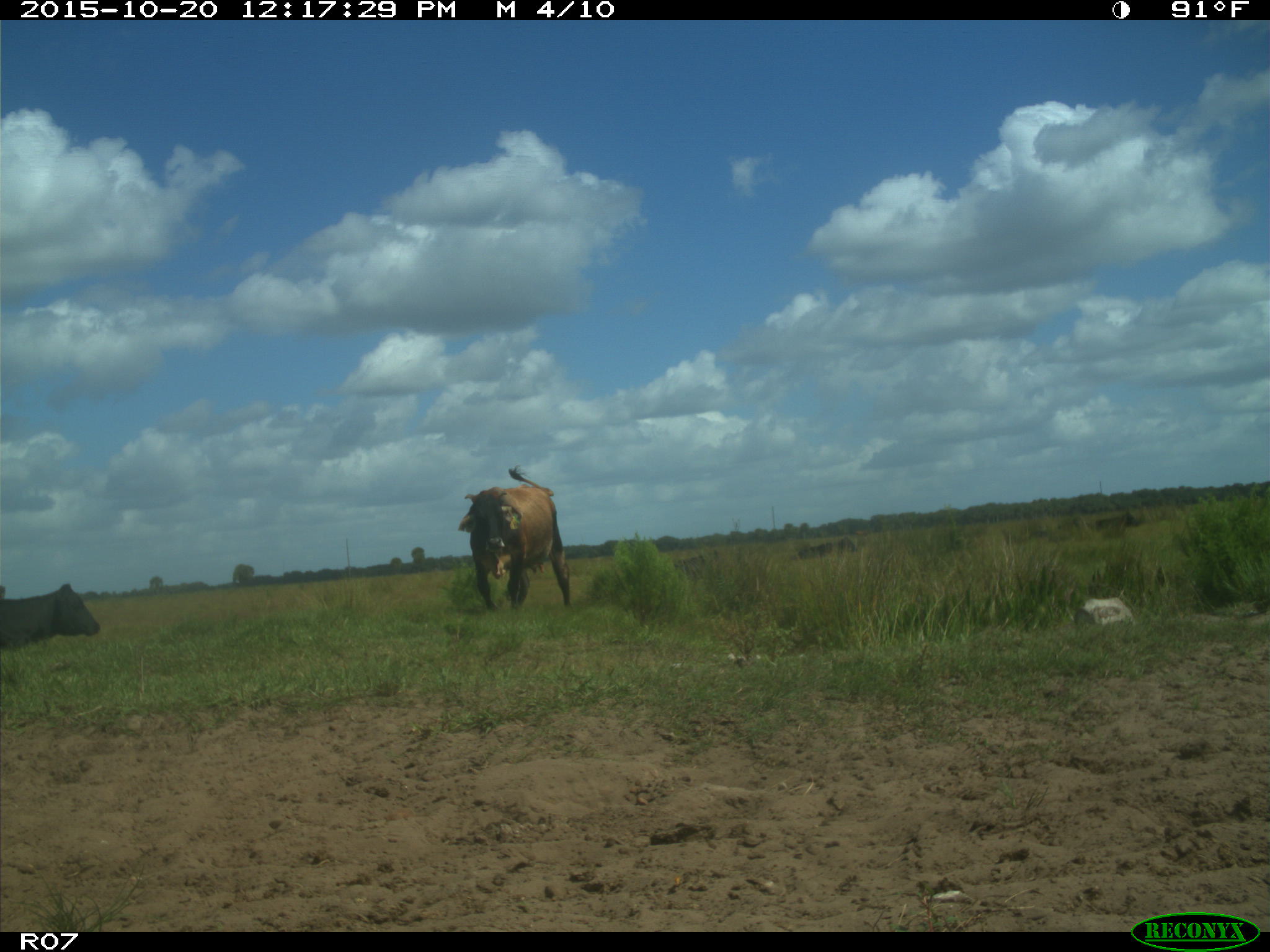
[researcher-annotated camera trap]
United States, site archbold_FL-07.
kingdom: Animalia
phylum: Chordata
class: Mammalia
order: Artiodactyla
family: Bovidae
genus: Bos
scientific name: Bos taurus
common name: domestic cow